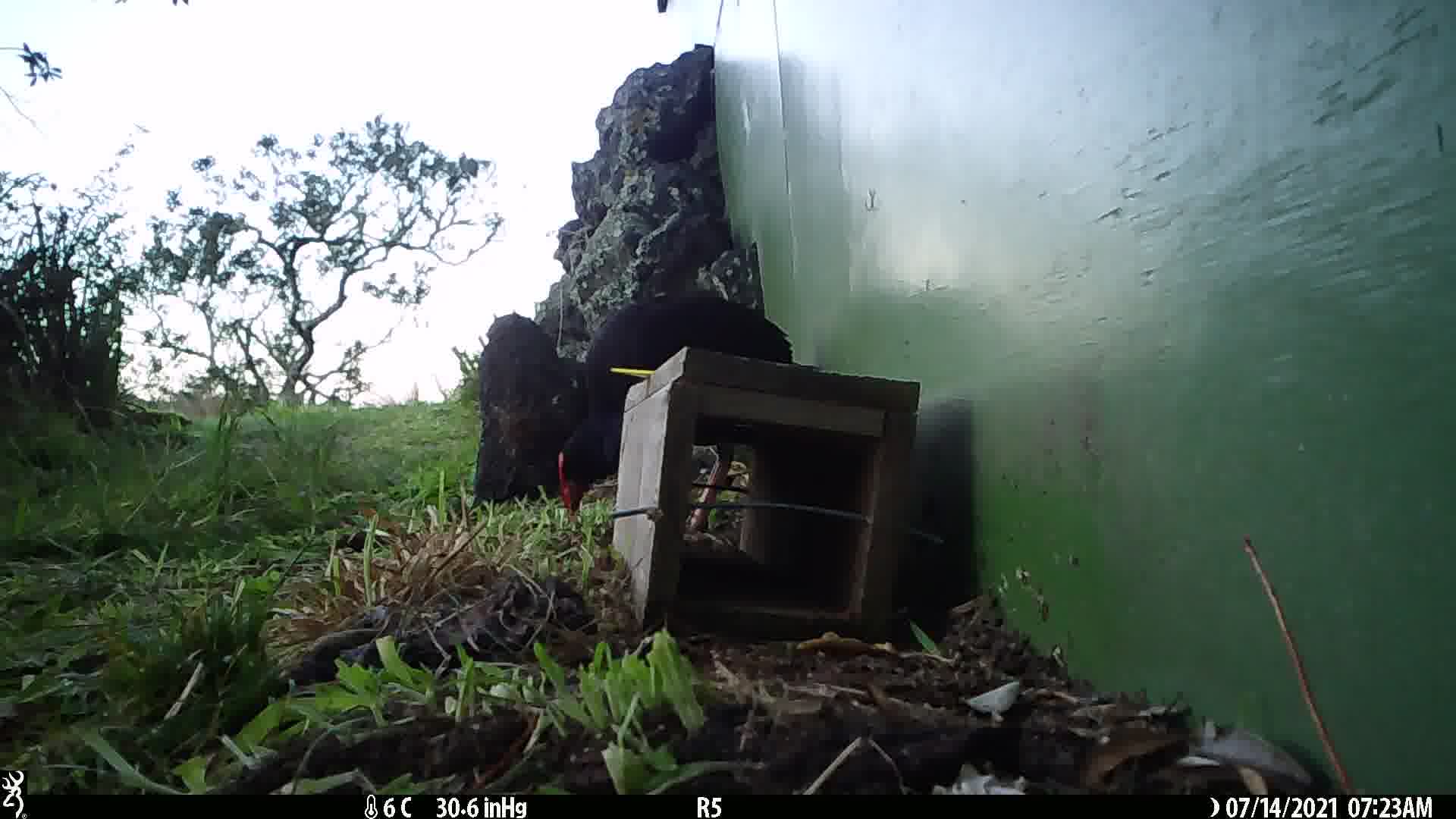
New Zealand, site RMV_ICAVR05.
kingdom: Animalia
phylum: Chordata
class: Aves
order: Gruiformes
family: Rallidae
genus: Porphyrio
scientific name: Porphyrio melanotus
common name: australasian swamphen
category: pukeko